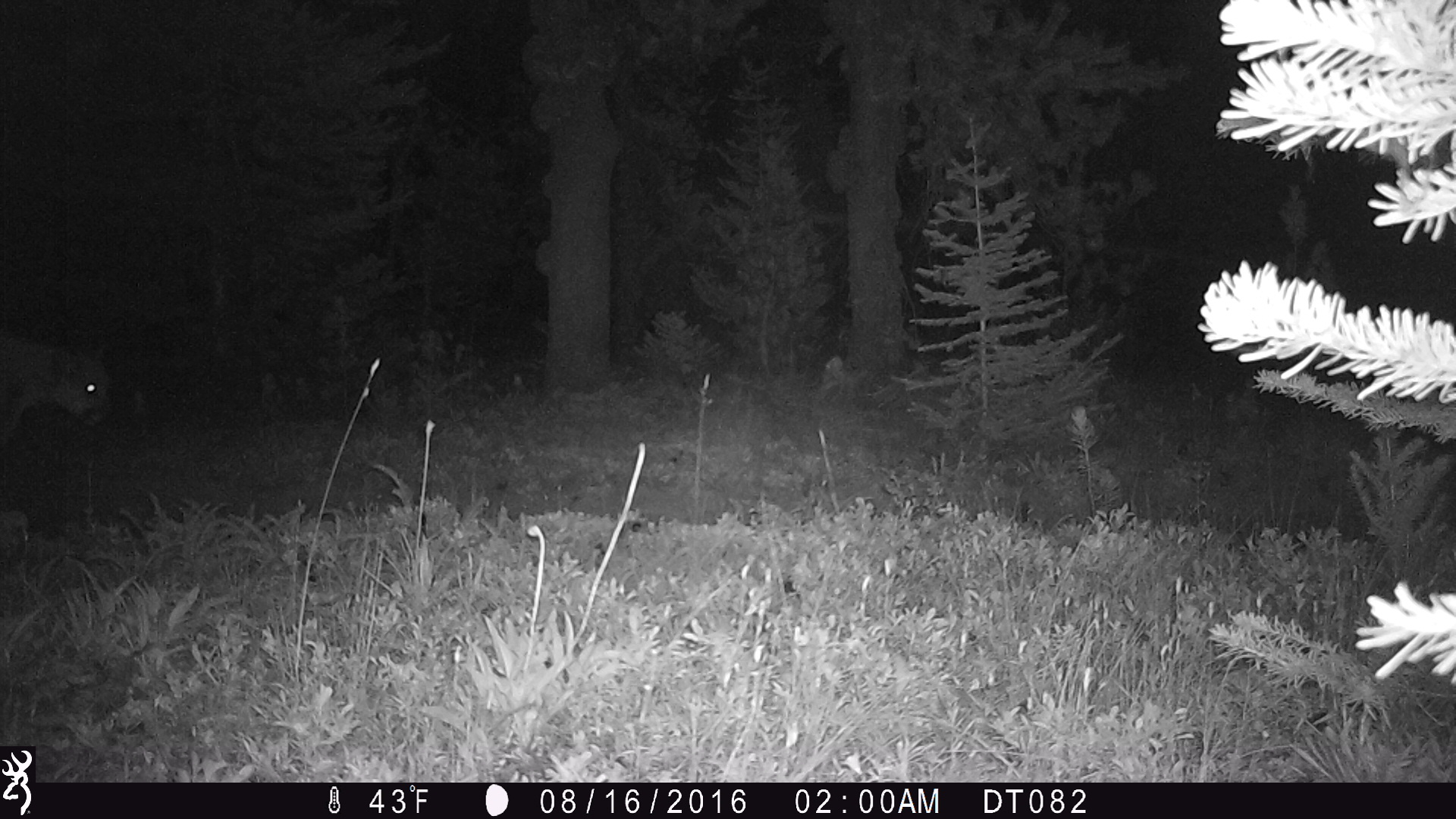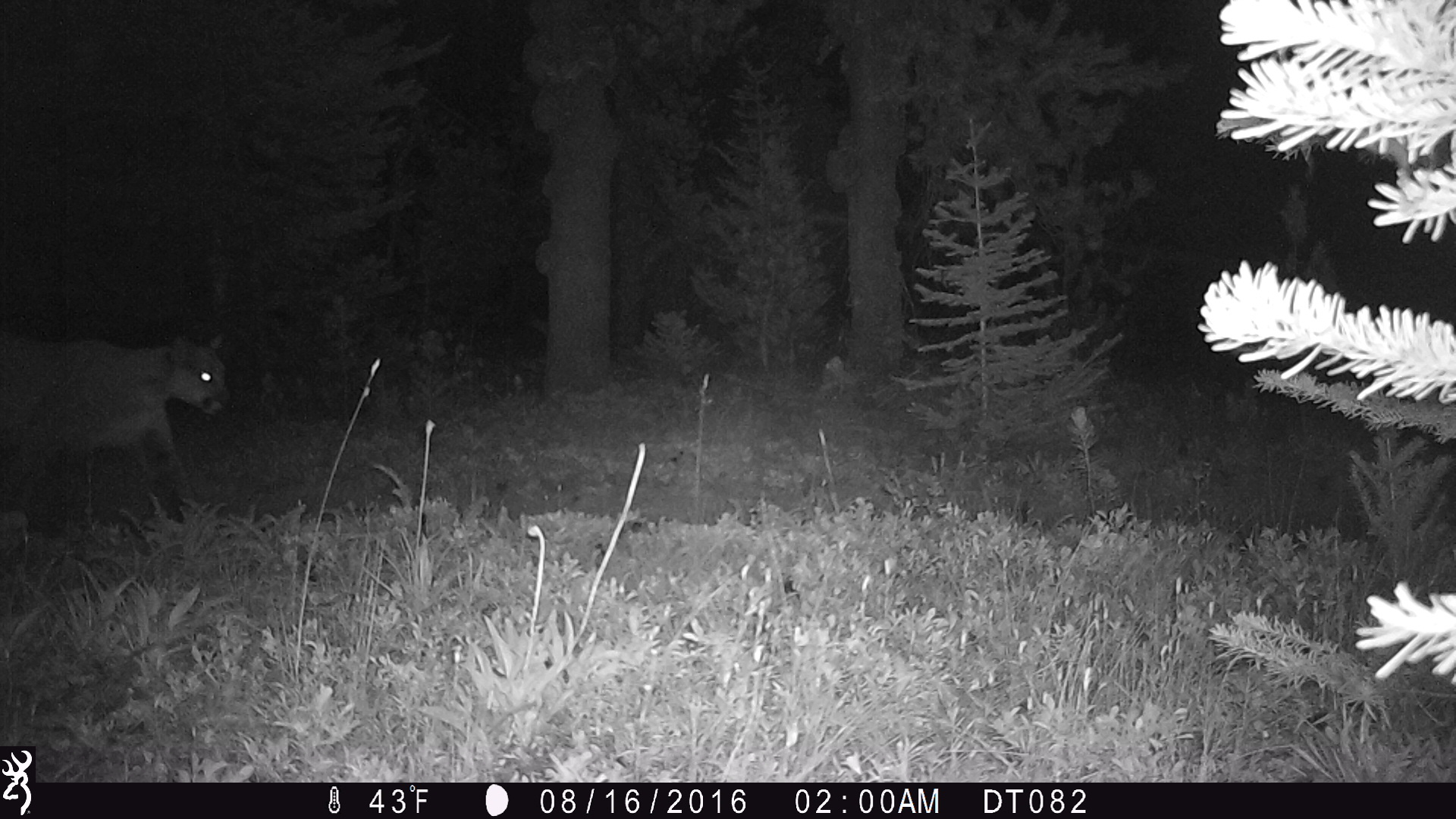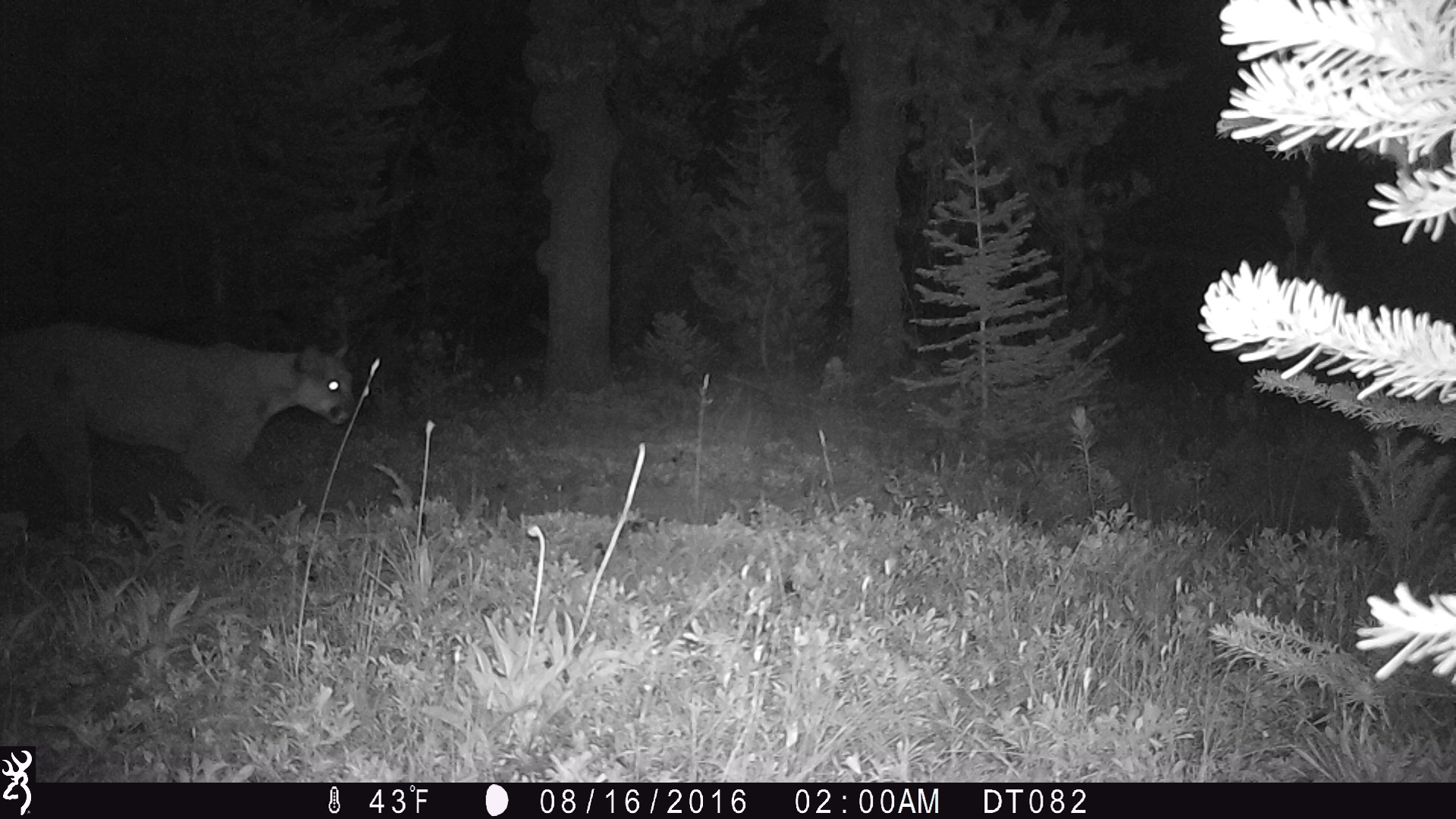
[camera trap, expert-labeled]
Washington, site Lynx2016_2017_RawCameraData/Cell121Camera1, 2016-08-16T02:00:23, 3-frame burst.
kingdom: Animalia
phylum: Chordata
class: Mammalia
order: Carnivora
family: Felidae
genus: Puma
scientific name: Puma concolor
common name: mountain lion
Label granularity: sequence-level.